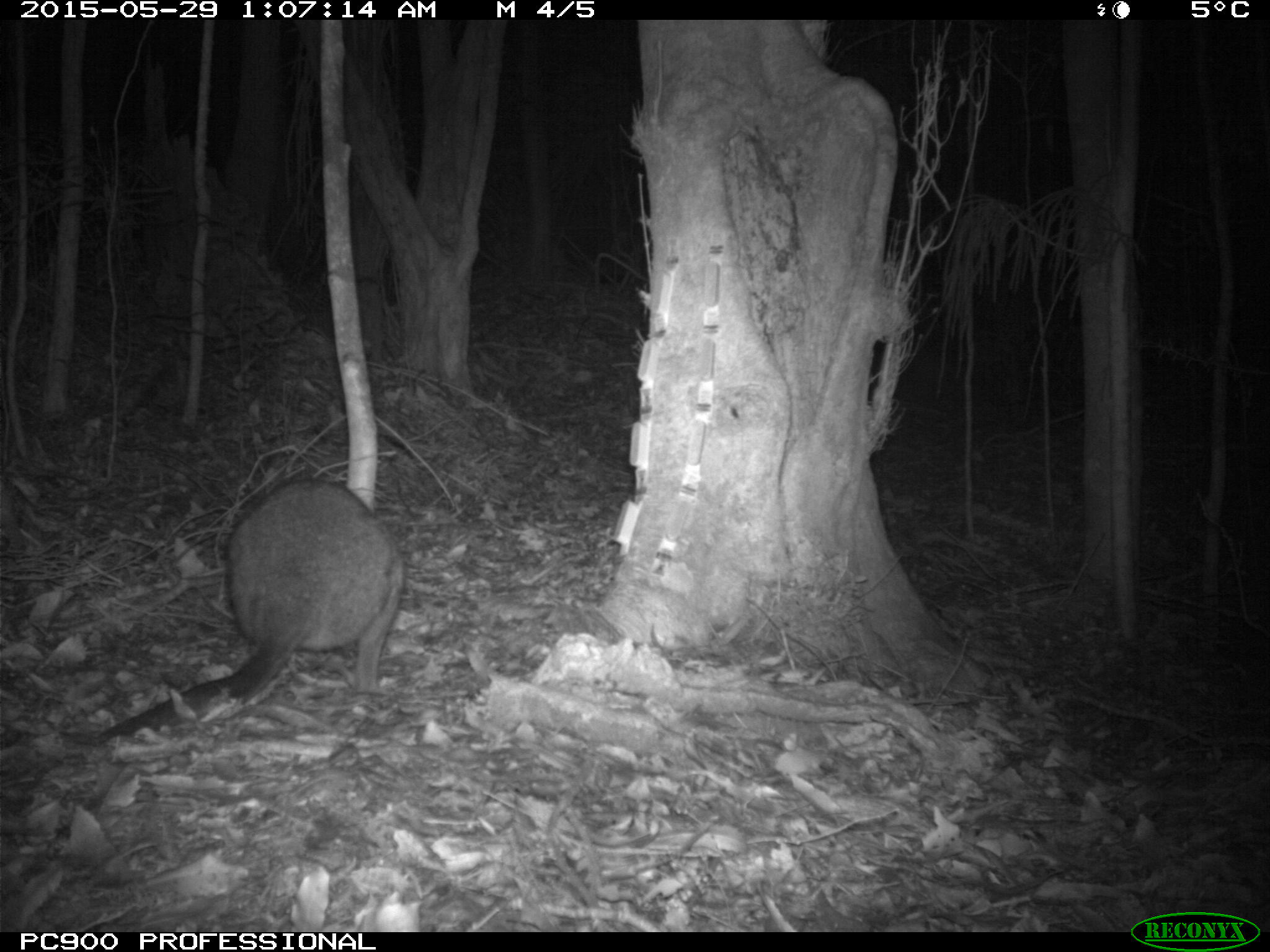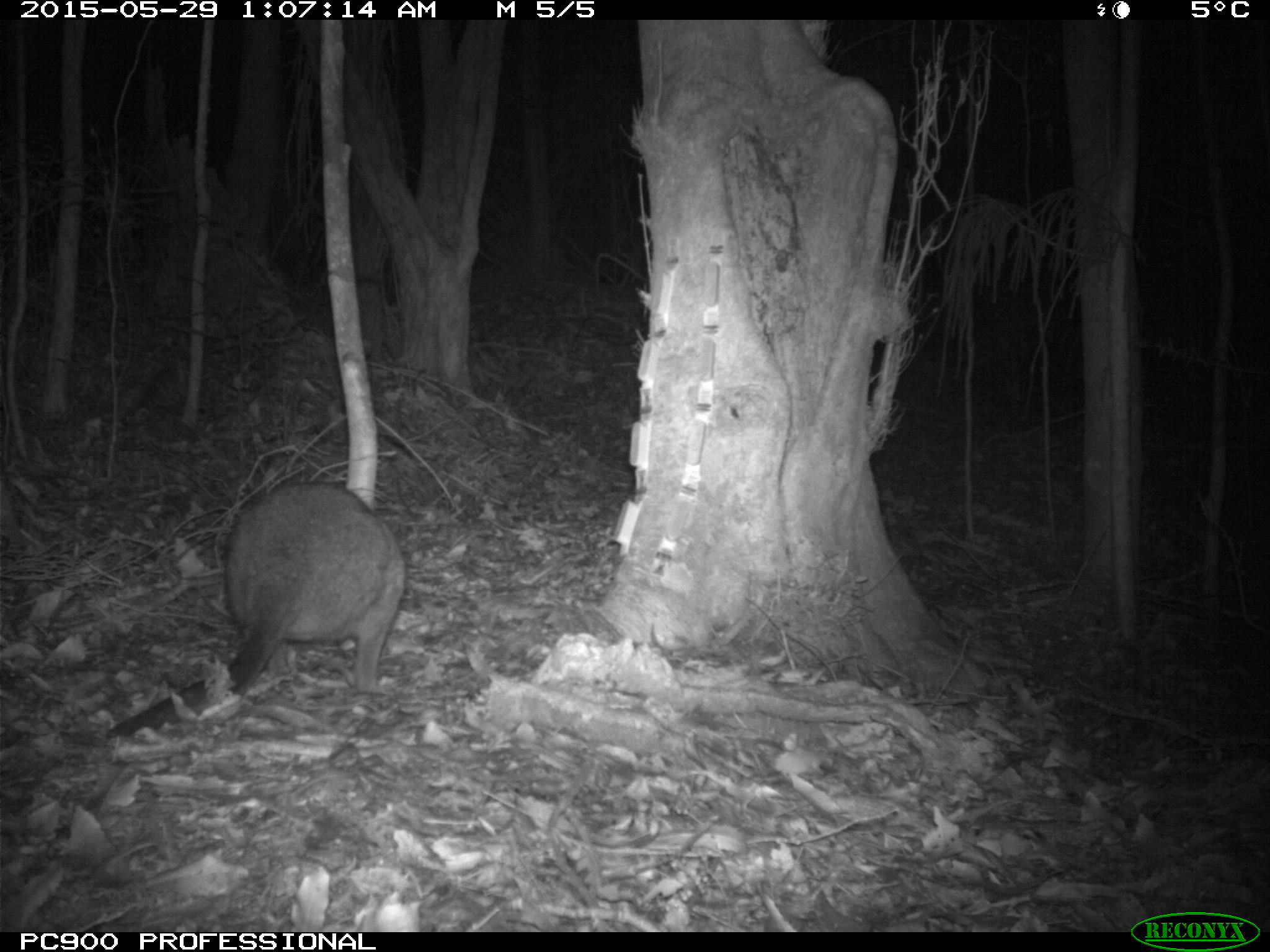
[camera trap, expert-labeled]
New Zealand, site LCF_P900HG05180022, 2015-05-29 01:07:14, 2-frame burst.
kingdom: Animalia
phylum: Chordata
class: Mammalia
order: Diprotodontia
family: Macropodidae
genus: Notamacropus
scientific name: Notamacropus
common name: wallaby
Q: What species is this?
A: Wallaby (Notamacropus).